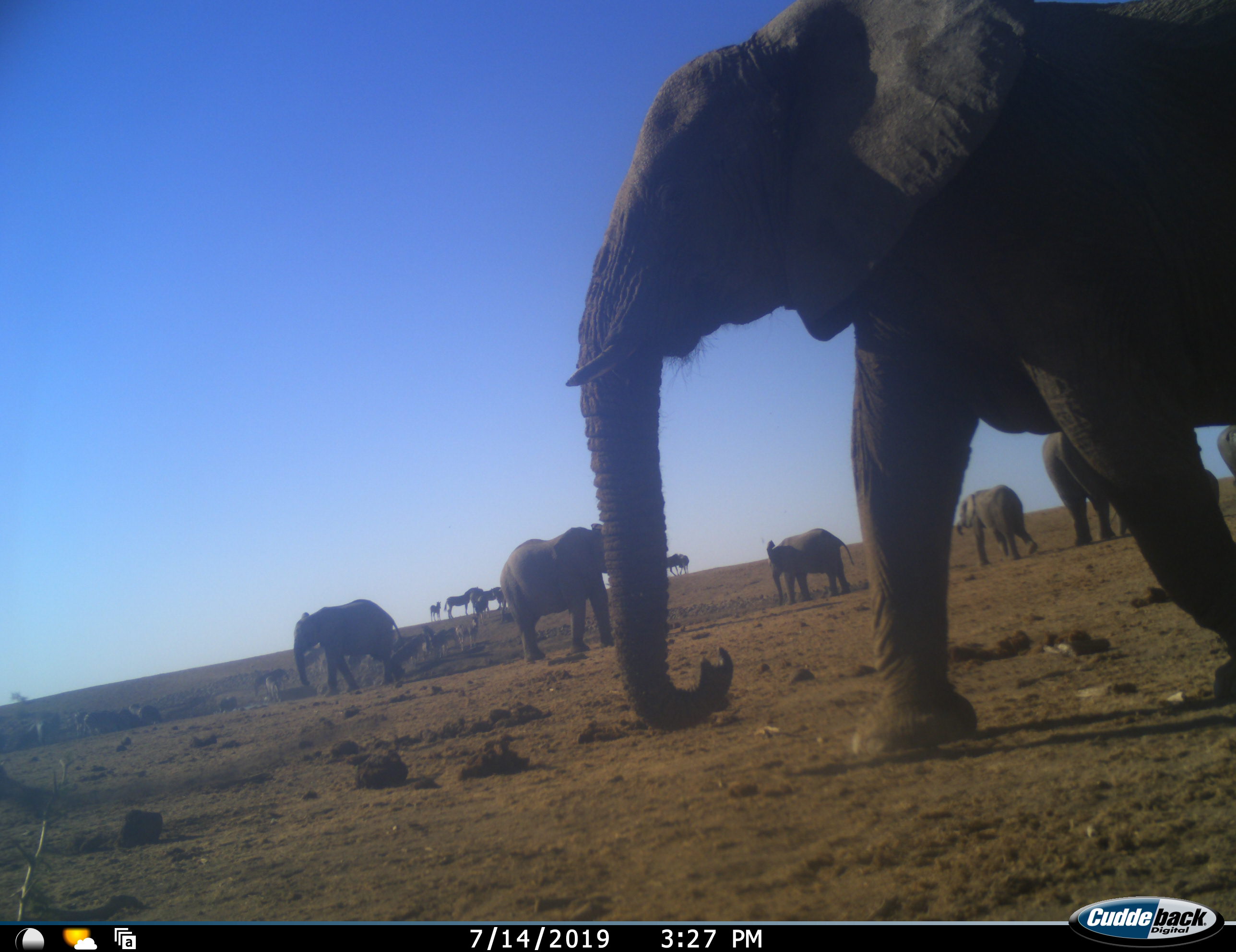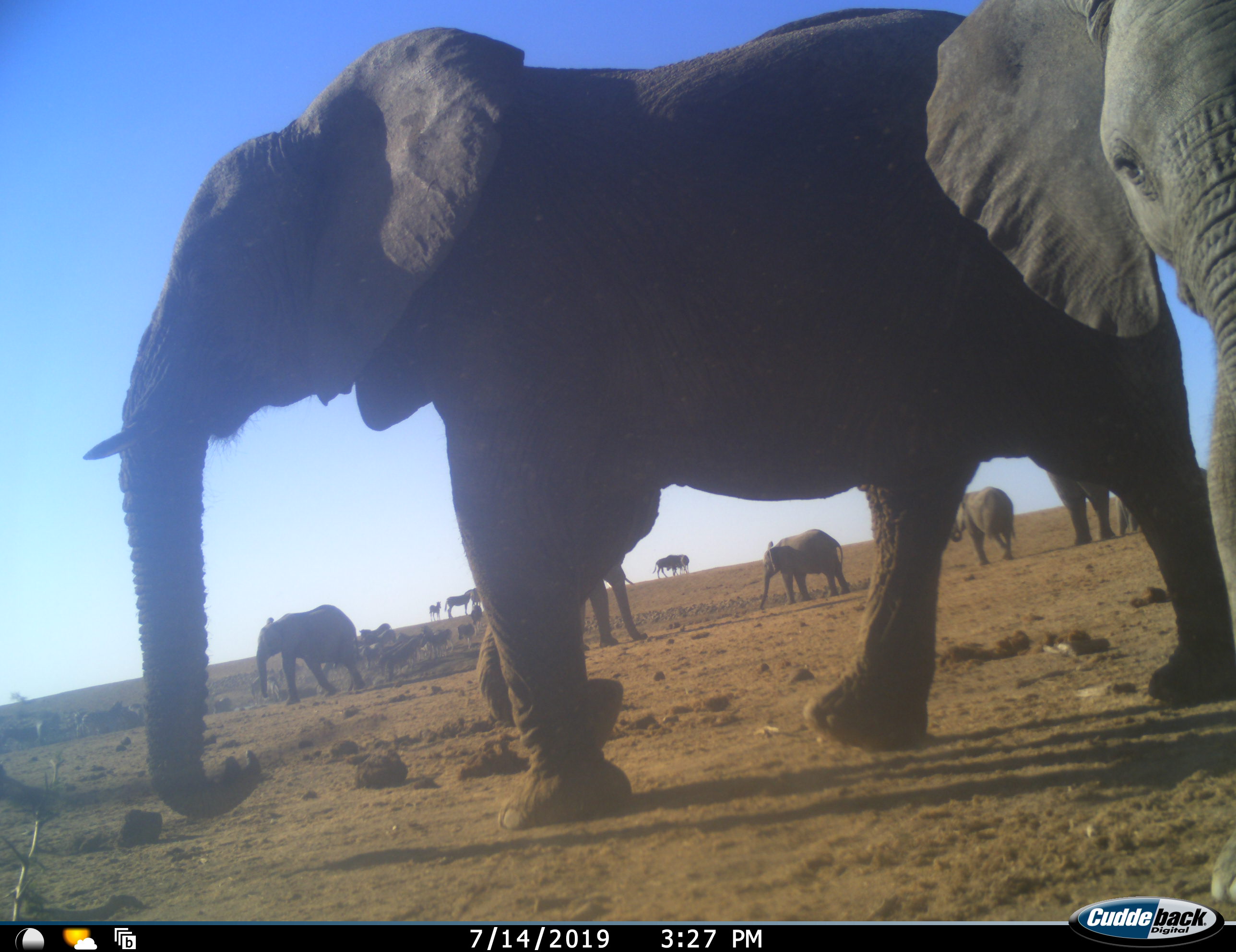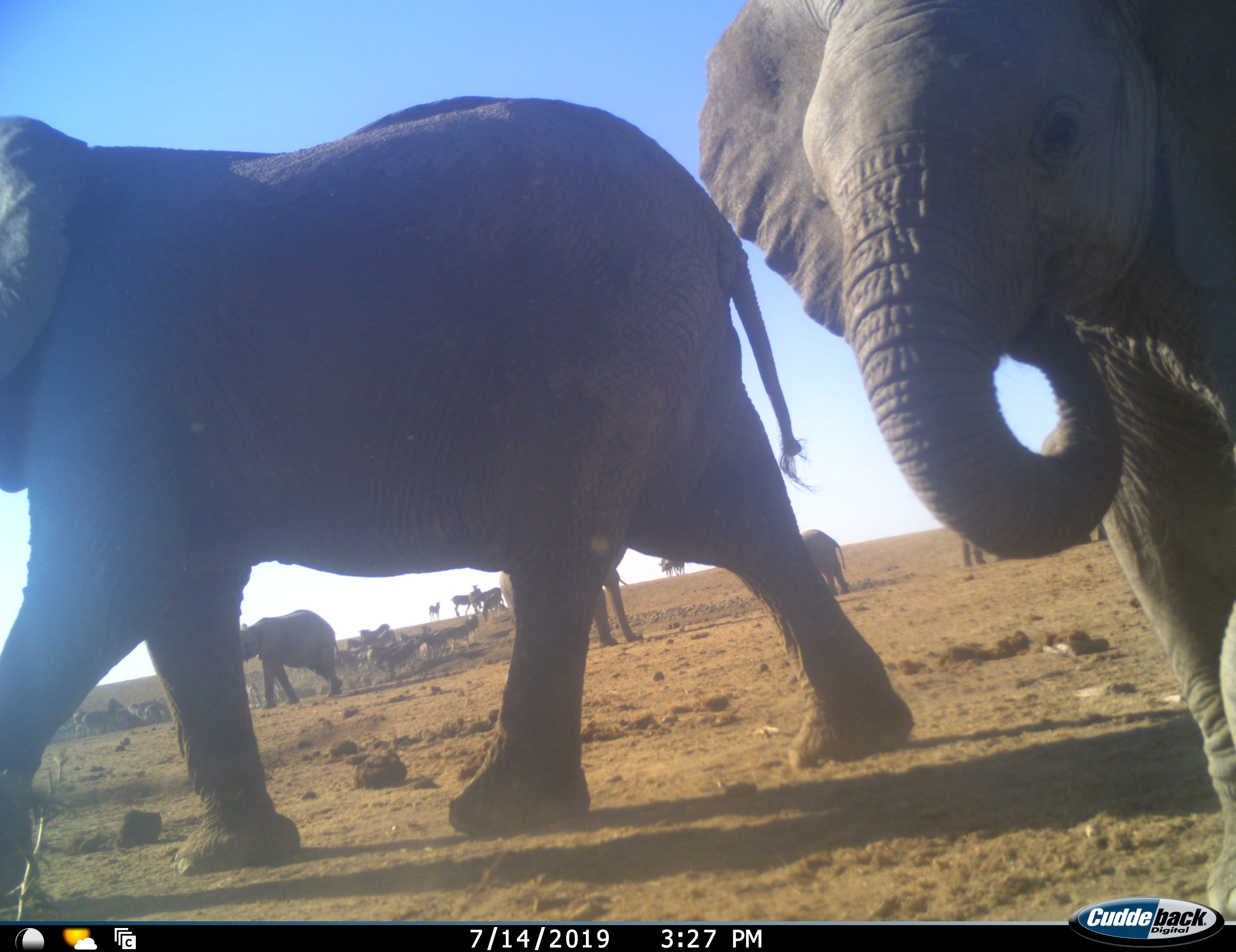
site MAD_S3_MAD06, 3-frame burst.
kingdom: Animalia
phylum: Chordata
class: Mammalia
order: Proboscidea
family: Elephantidae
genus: Loxodonta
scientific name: Loxodonta africana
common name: african bush elephant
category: elephant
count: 8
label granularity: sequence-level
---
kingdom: Animalia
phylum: Chordata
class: Mammalia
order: Perissodactyla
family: Equidae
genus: Equus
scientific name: Equus quagga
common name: plains zebra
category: zebraplains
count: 11-50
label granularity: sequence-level